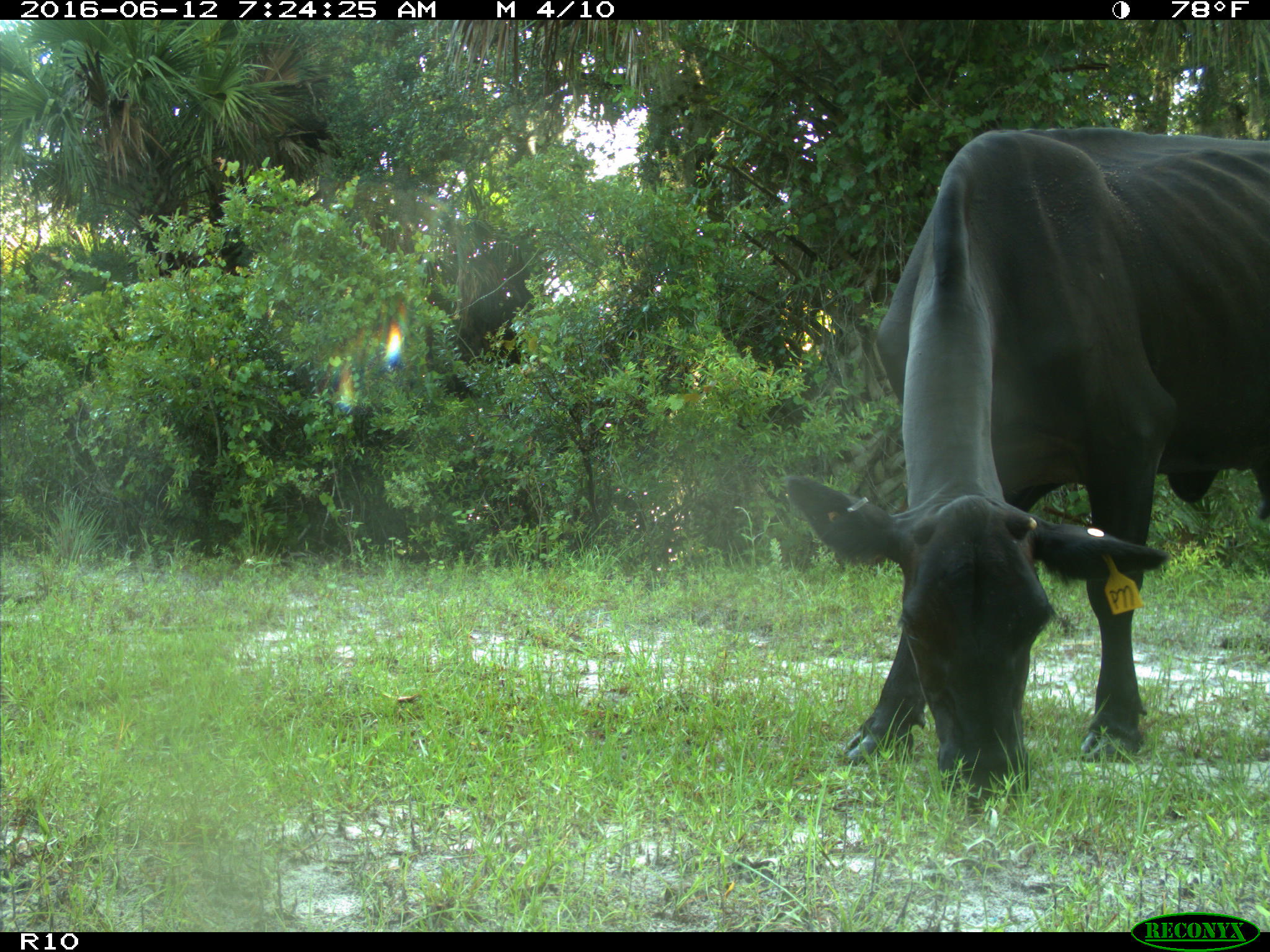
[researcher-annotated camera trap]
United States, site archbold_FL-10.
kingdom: Animalia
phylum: Chordata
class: Mammalia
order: Artiodactyla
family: Bovidae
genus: Bos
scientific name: Bos taurus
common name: domestic cow